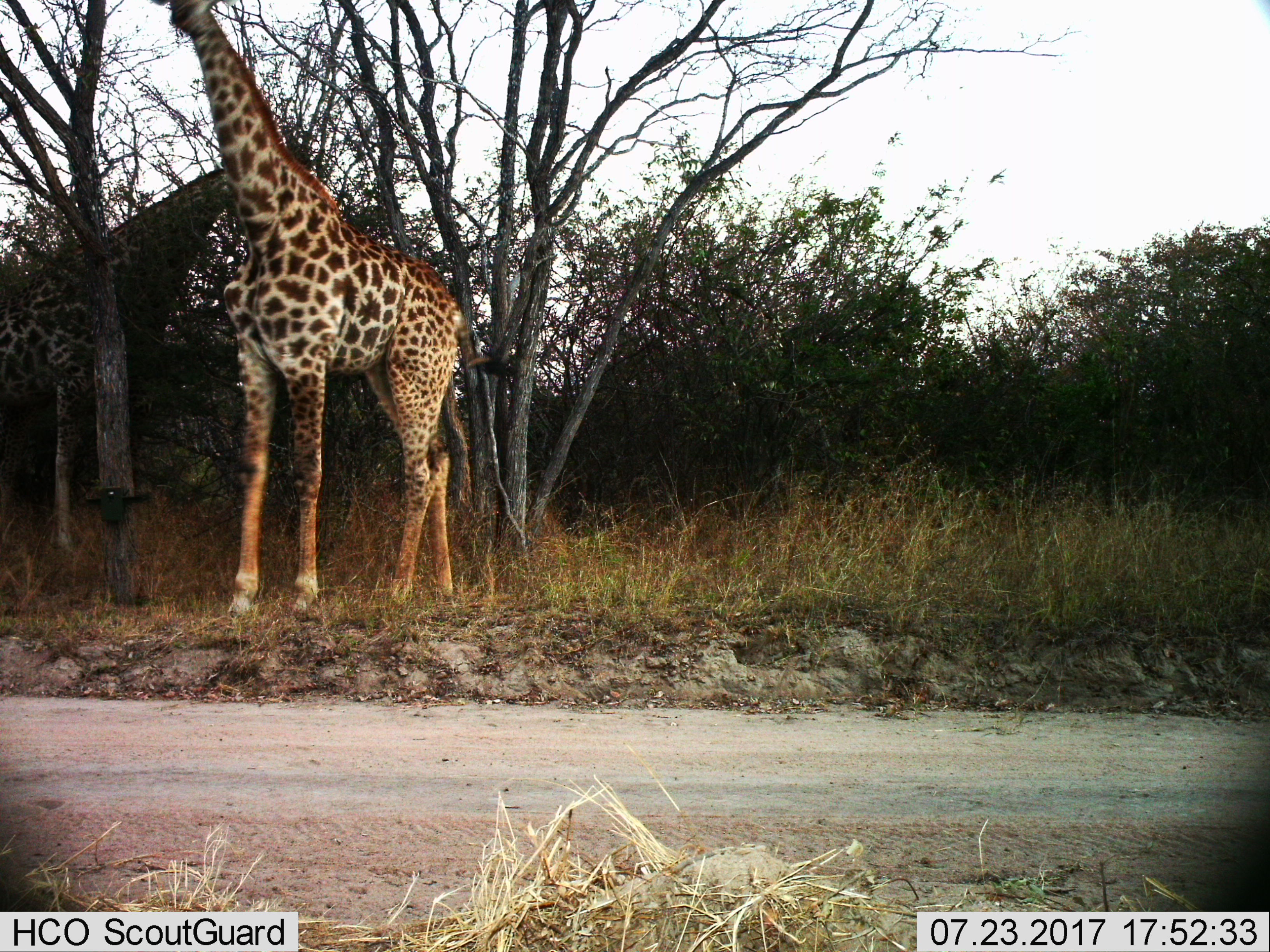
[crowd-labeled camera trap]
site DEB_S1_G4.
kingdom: Animalia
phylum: Chordata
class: Mammalia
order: Artiodactyla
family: Giraffidae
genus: Giraffa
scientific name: Giraffa camelopardalis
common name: giraffe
Giraffe (Giraffa camelopardalis), count 2. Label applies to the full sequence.